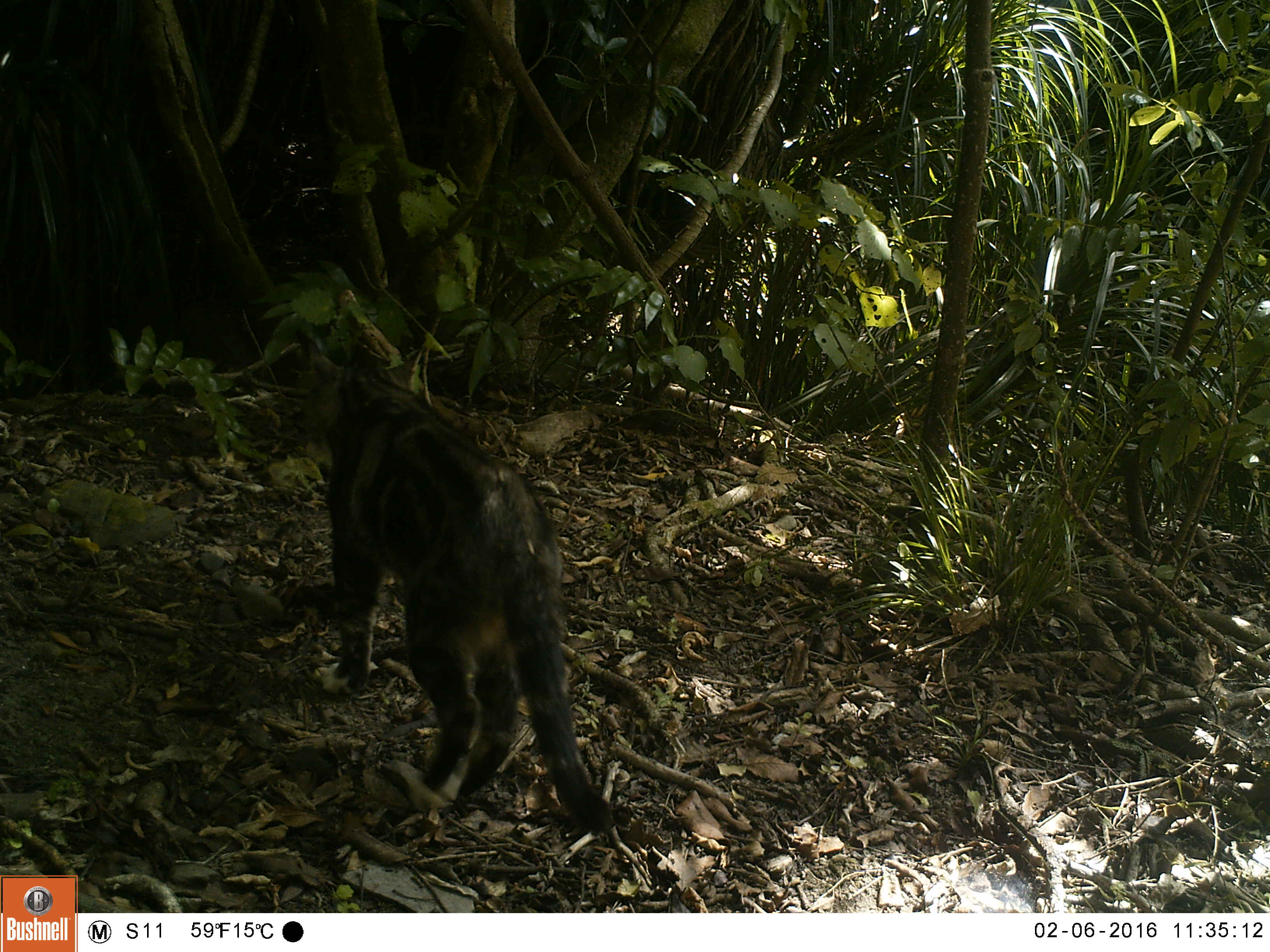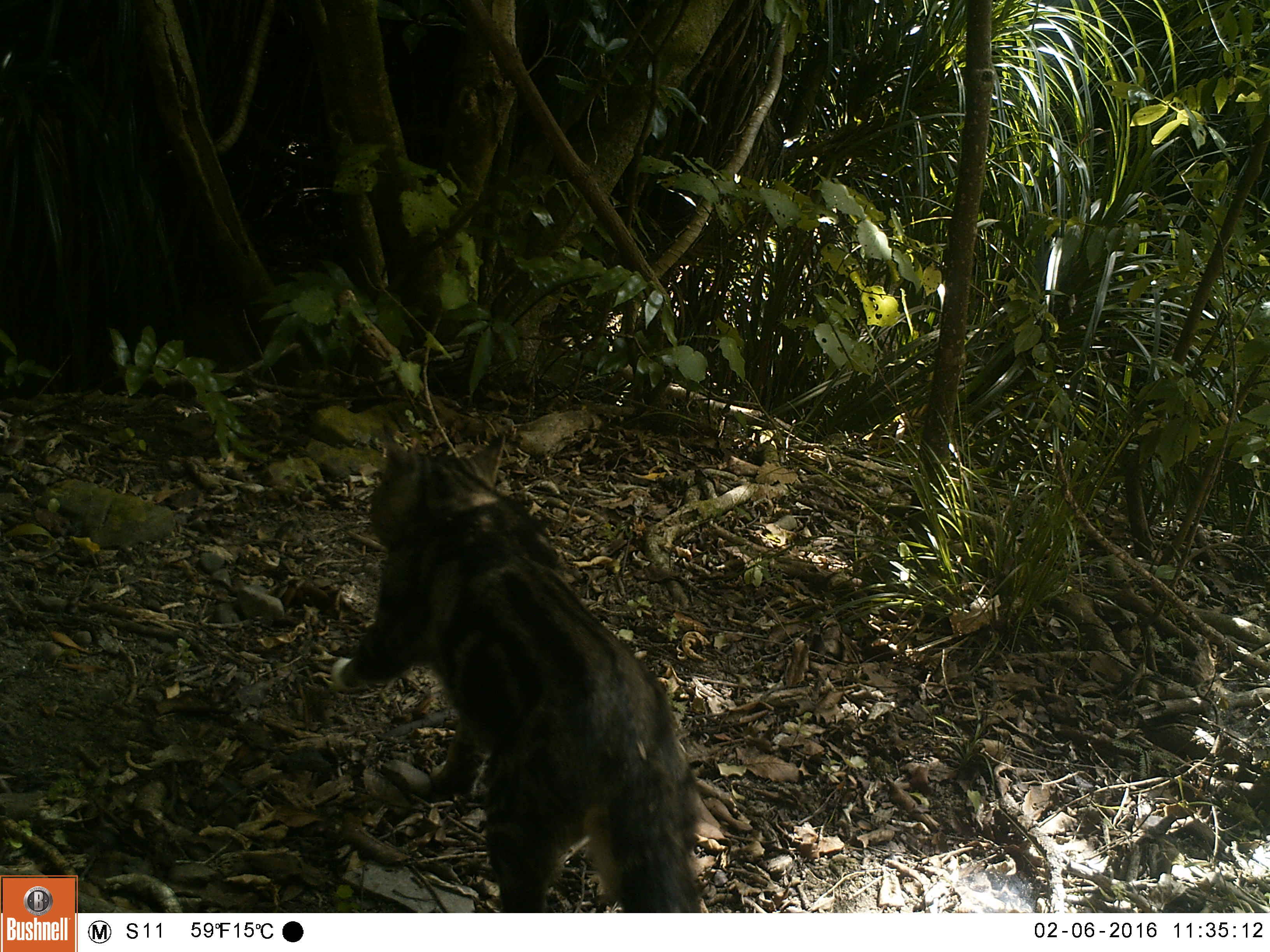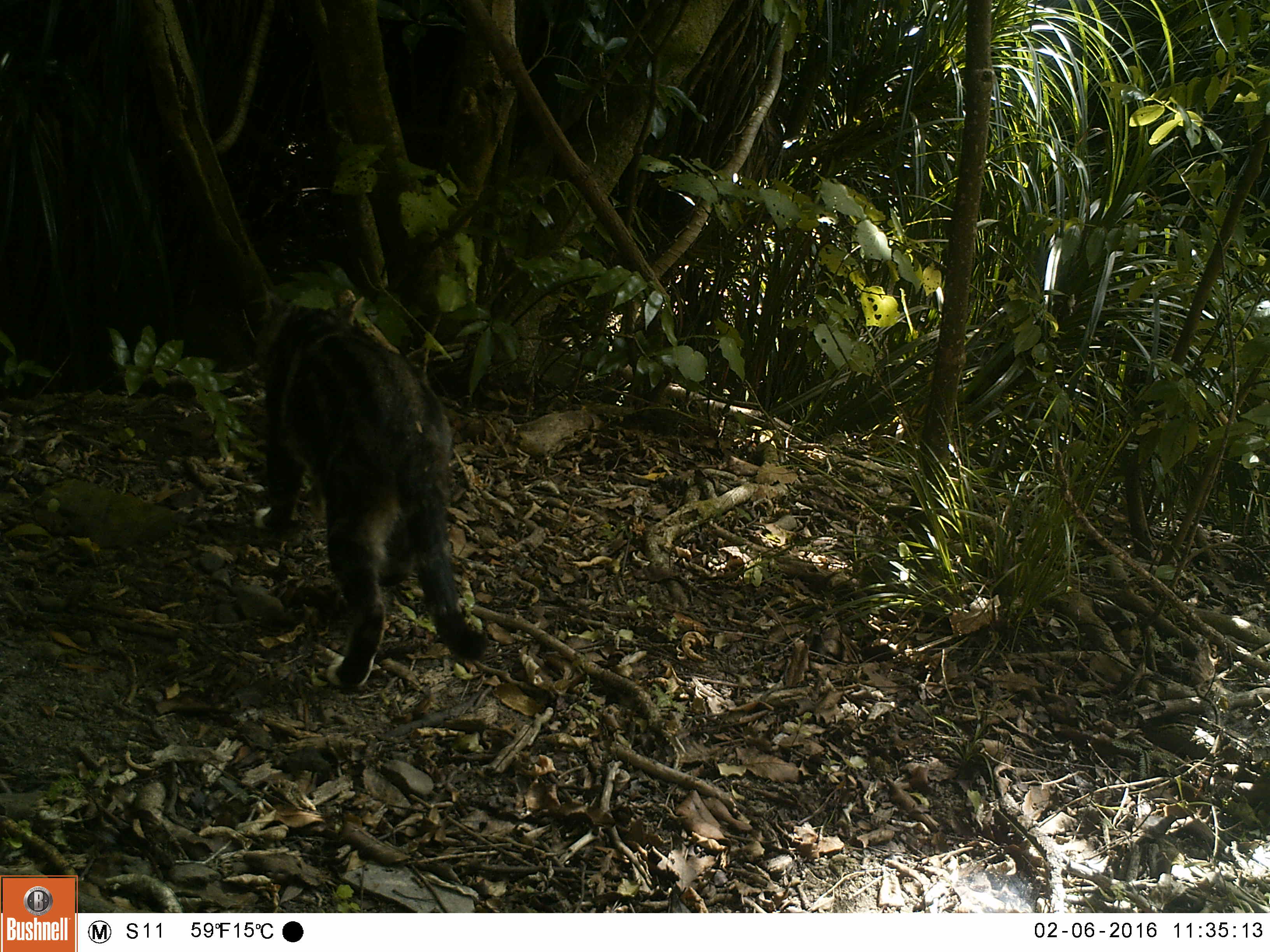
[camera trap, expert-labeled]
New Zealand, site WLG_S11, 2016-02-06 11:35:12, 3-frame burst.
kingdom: Animalia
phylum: Chordata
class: Mammalia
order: Carnivora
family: Felidae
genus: Felis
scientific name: Felis catus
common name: domestic cat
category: cat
Cat (domestic cat) (Felis catus).